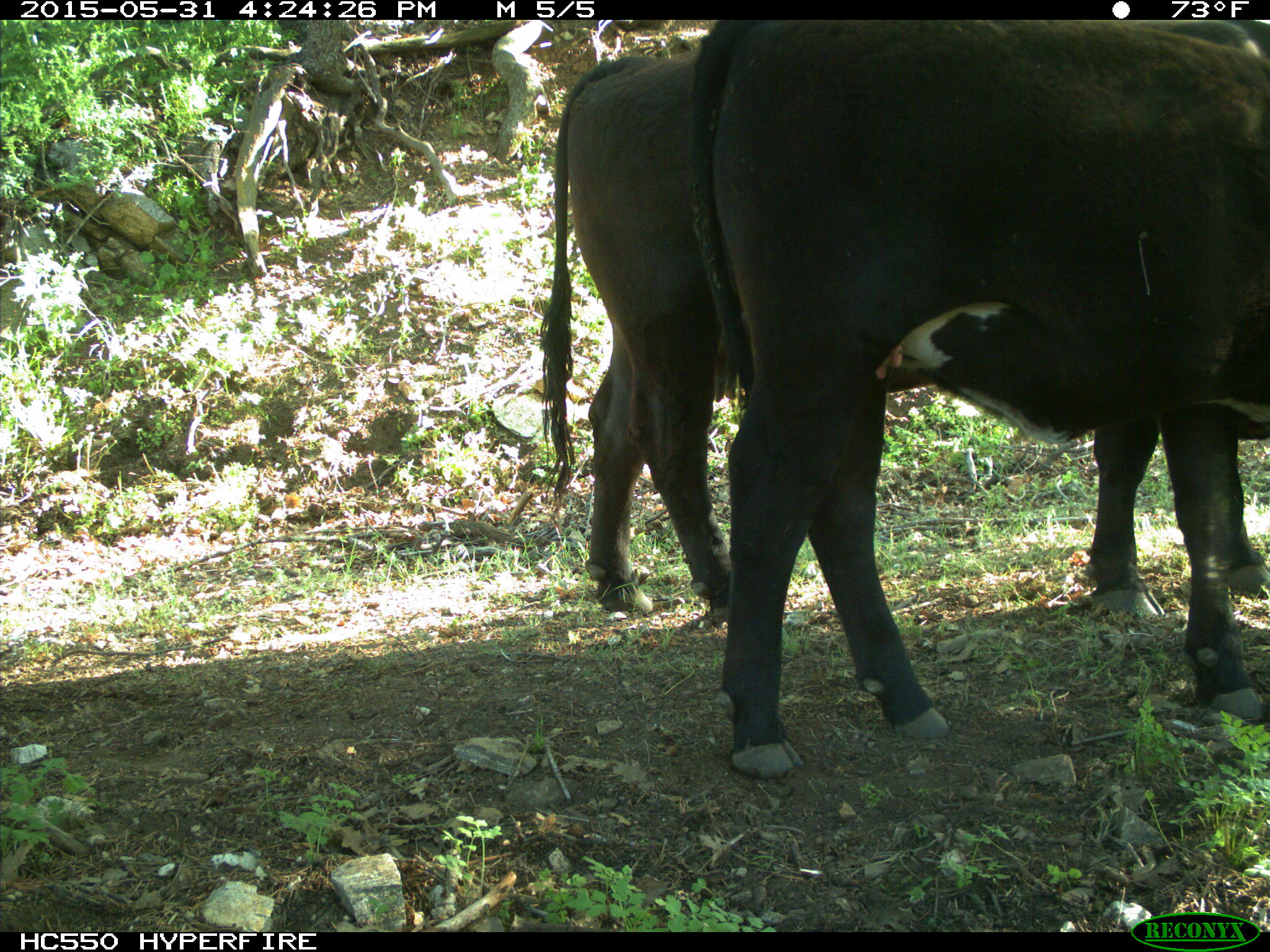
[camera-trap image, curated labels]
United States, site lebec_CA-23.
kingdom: Animalia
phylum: Chordata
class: Mammalia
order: Artiodactyla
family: Bovidae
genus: Bos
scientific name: Bos taurus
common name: domestic cow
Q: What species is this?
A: Bos taurus (domestic cow).